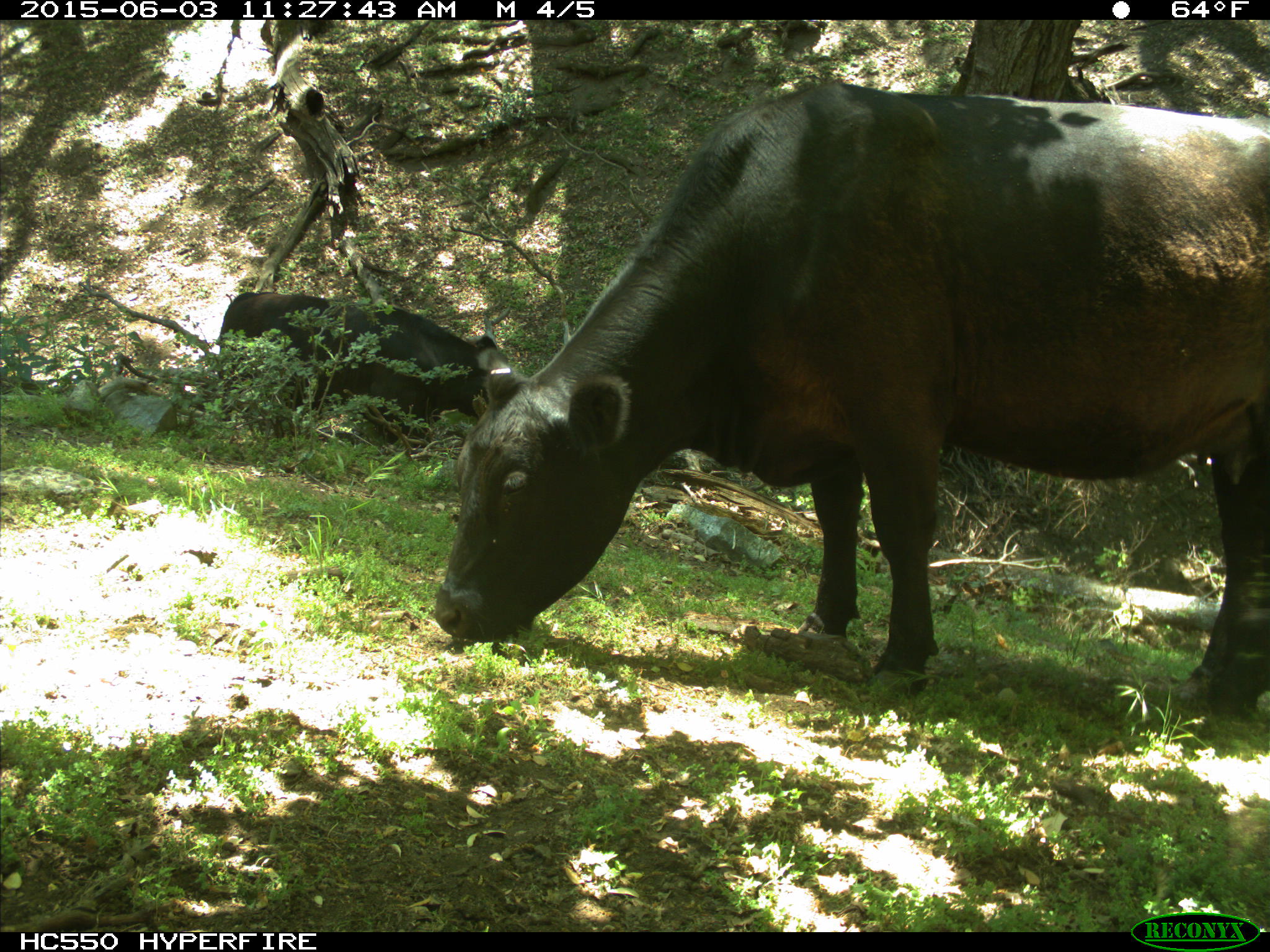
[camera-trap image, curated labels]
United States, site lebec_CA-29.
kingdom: Animalia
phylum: Chordata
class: Mammalia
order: Artiodactyla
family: Bovidae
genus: Bos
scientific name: Bos taurus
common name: domestic cow